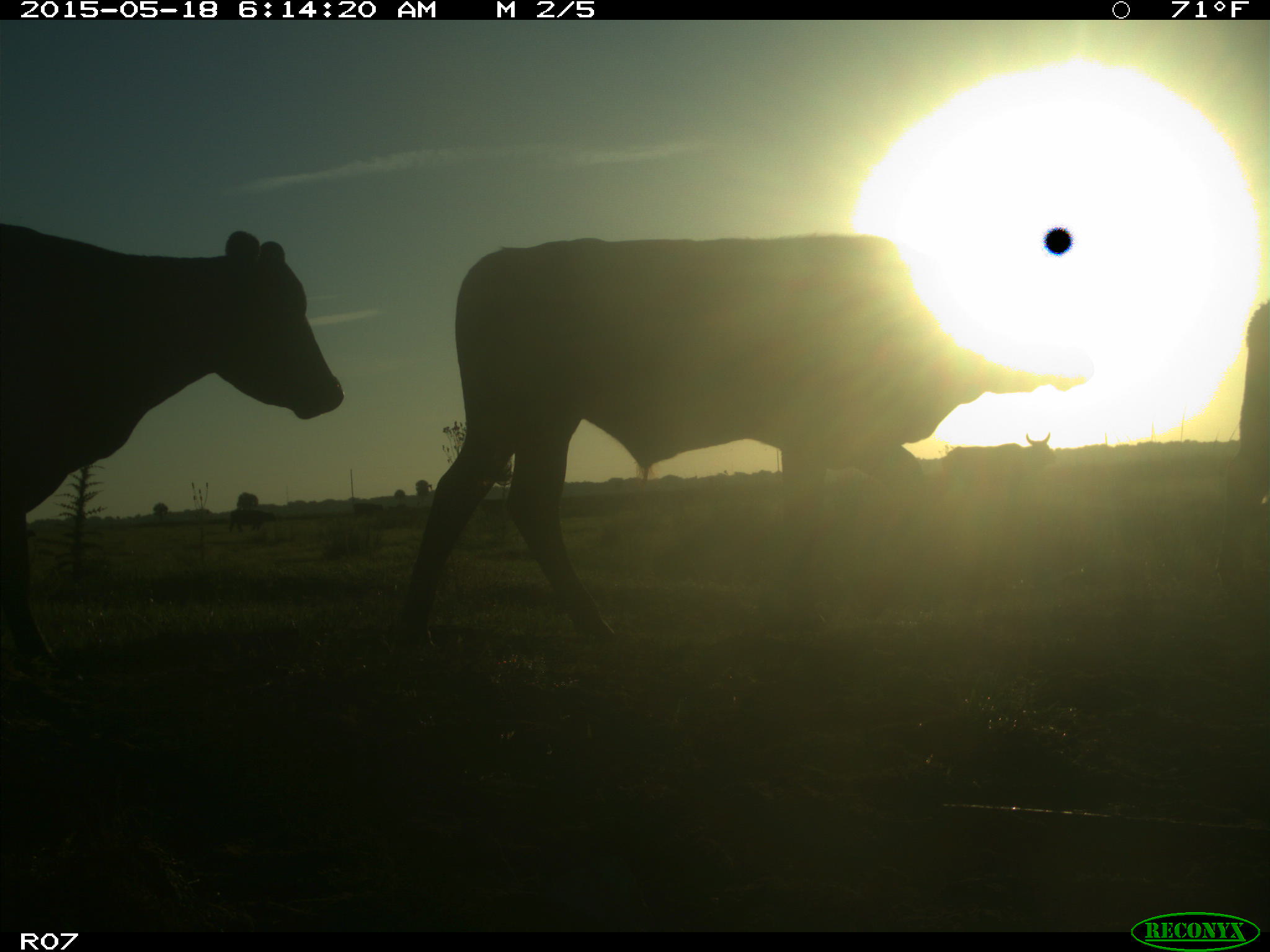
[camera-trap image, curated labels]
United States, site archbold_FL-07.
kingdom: Animalia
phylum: Chordata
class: Mammalia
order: Artiodactyla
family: Bovidae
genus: Bos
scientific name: Bos taurus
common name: domestic cow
Bos taurus (domestic cow).